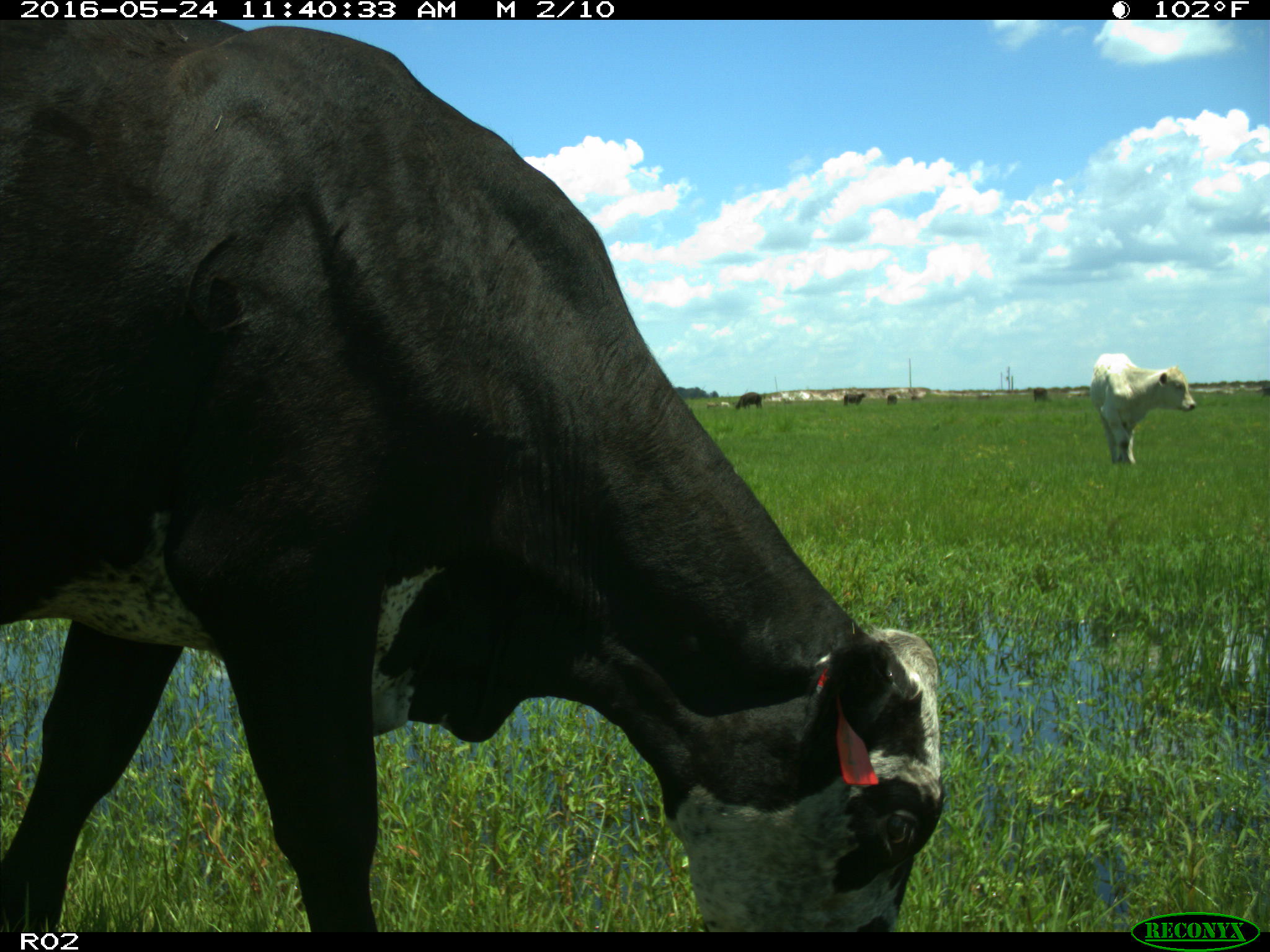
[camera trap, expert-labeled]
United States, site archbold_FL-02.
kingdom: Animalia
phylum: Chordata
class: Mammalia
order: Artiodactyla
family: Bovidae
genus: Bos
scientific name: Bos taurus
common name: domestic cow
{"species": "Bos taurus (domestic cow)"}